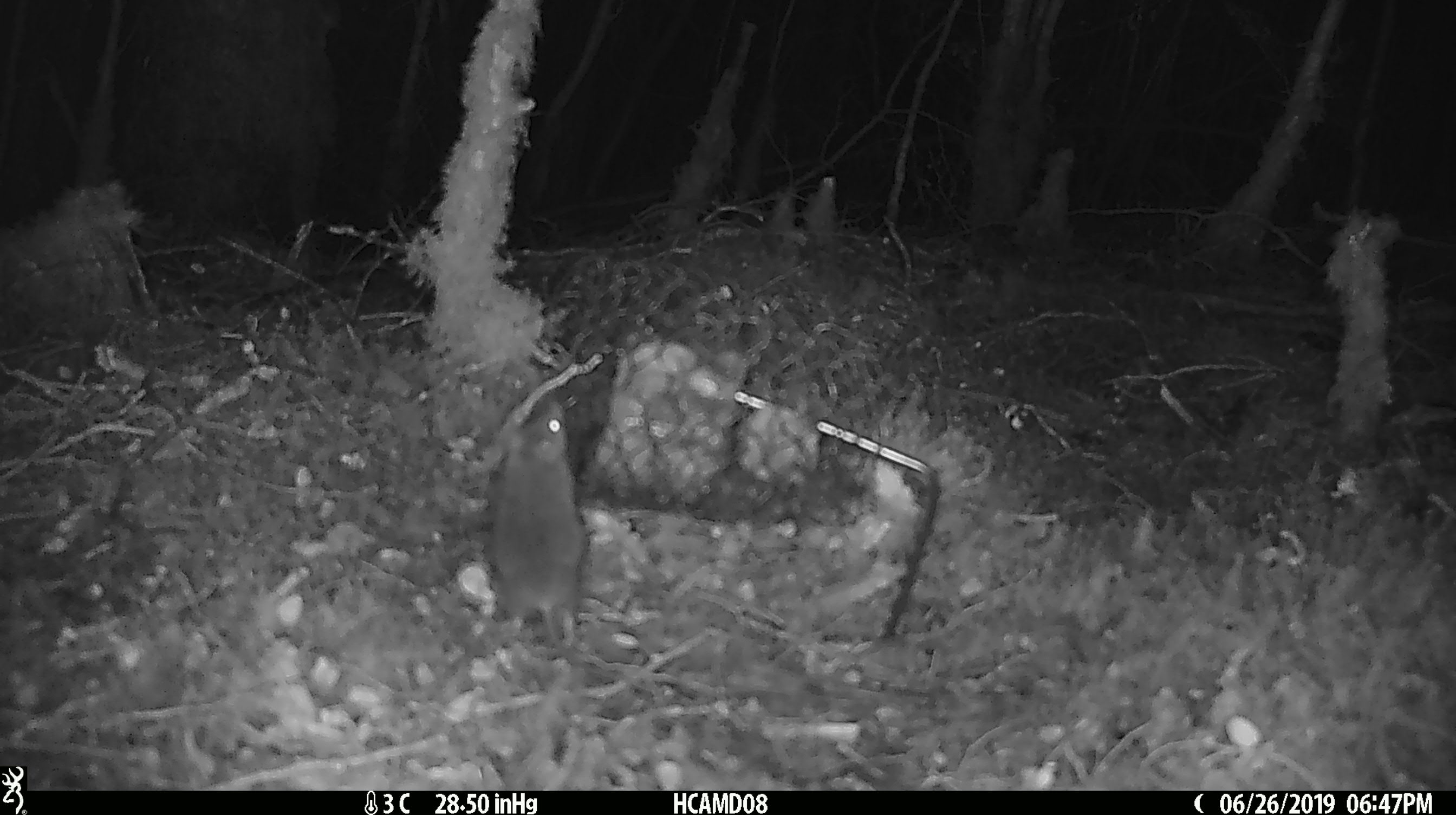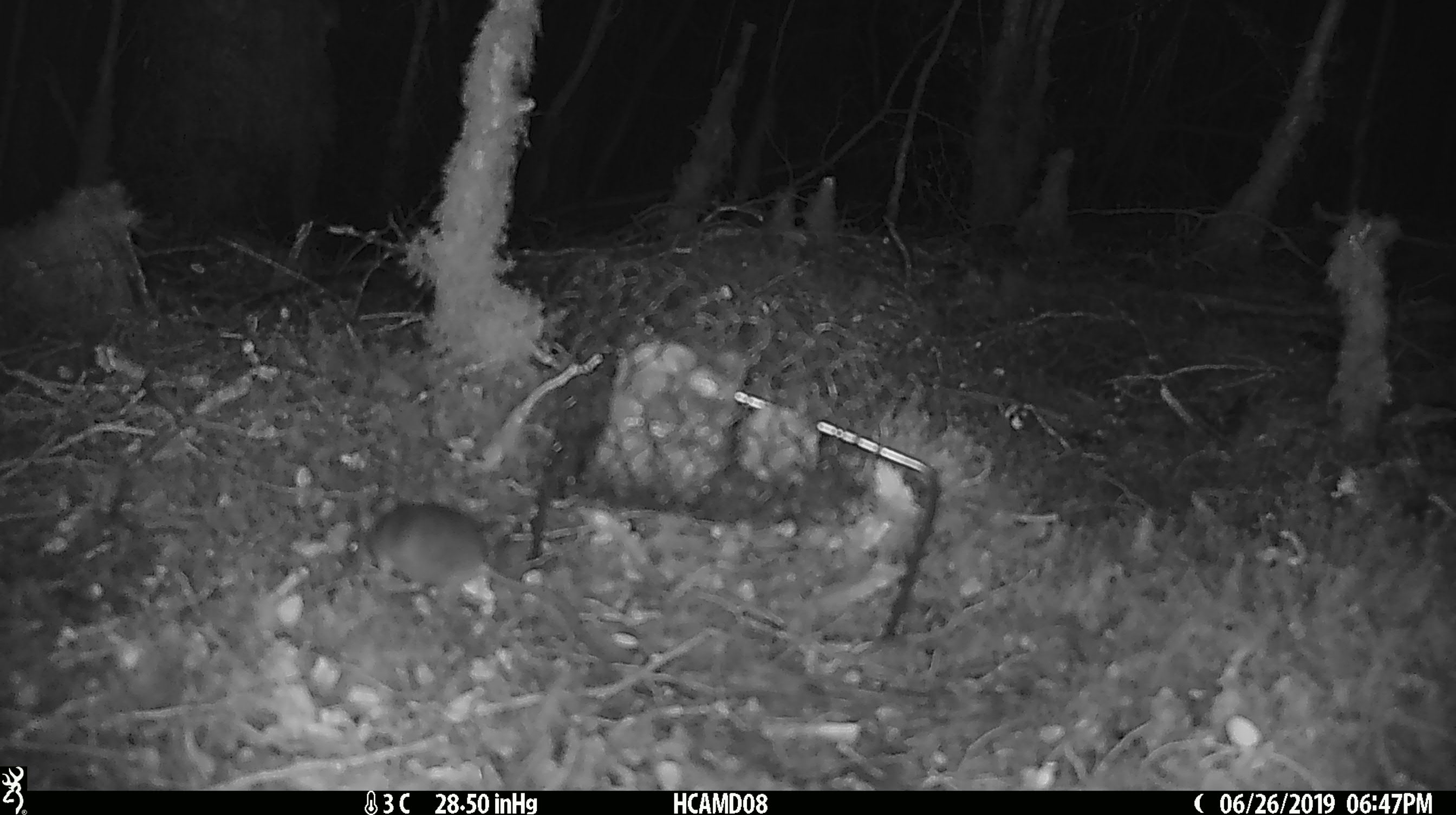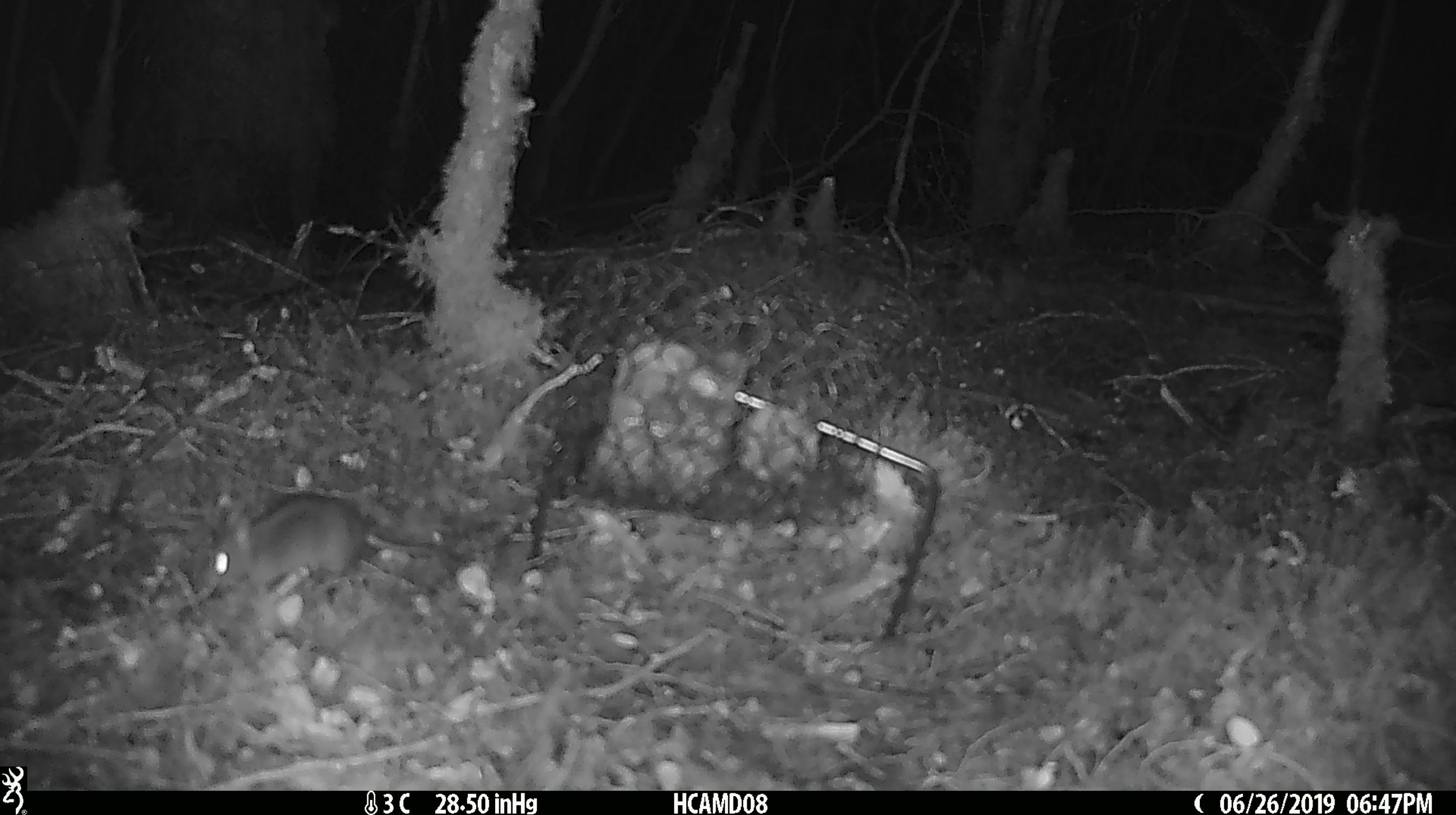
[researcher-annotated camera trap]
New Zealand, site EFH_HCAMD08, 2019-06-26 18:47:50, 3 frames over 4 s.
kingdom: Animalia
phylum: Chordata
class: Mammalia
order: Rodentia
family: Muridae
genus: Mus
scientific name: Mus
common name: mouse